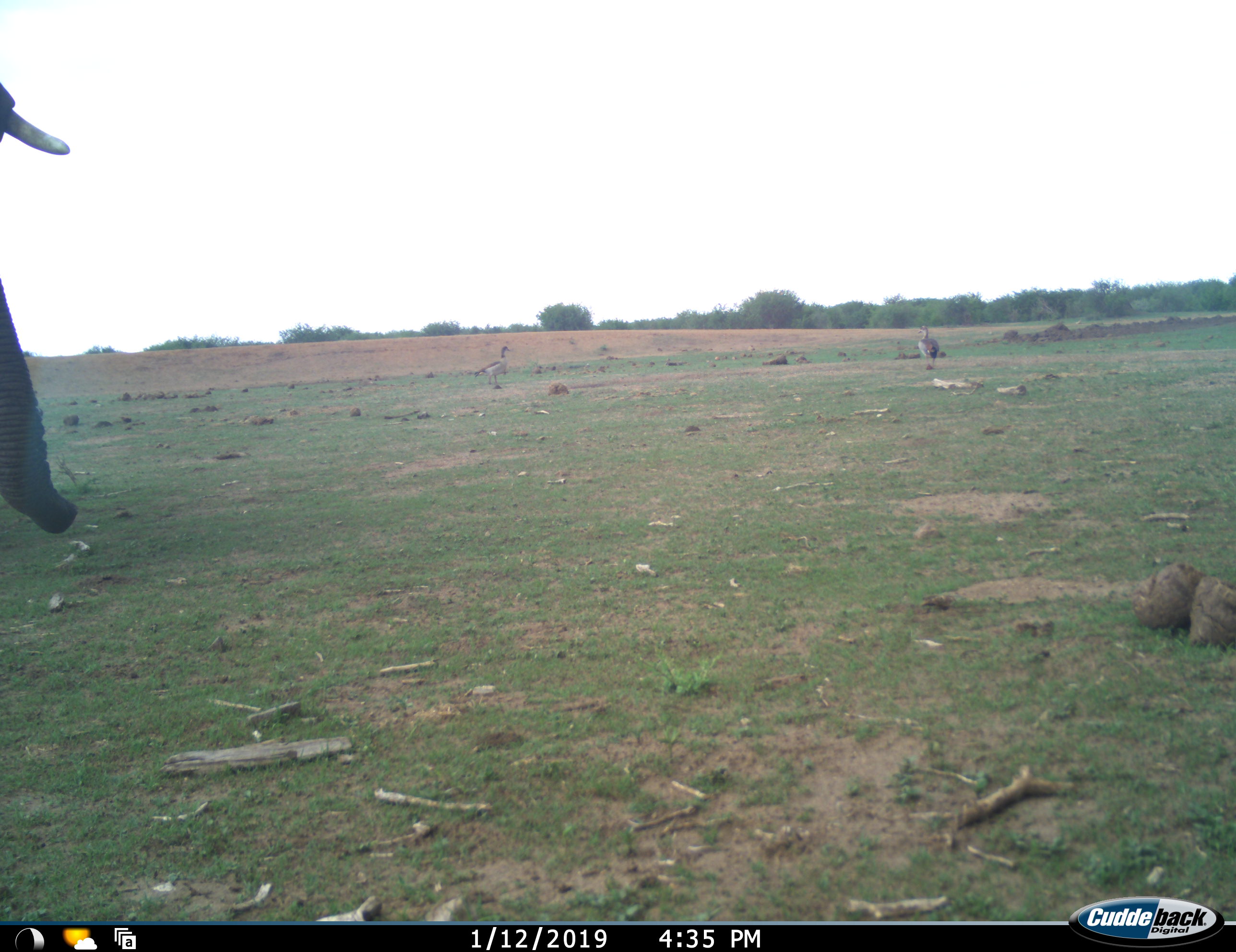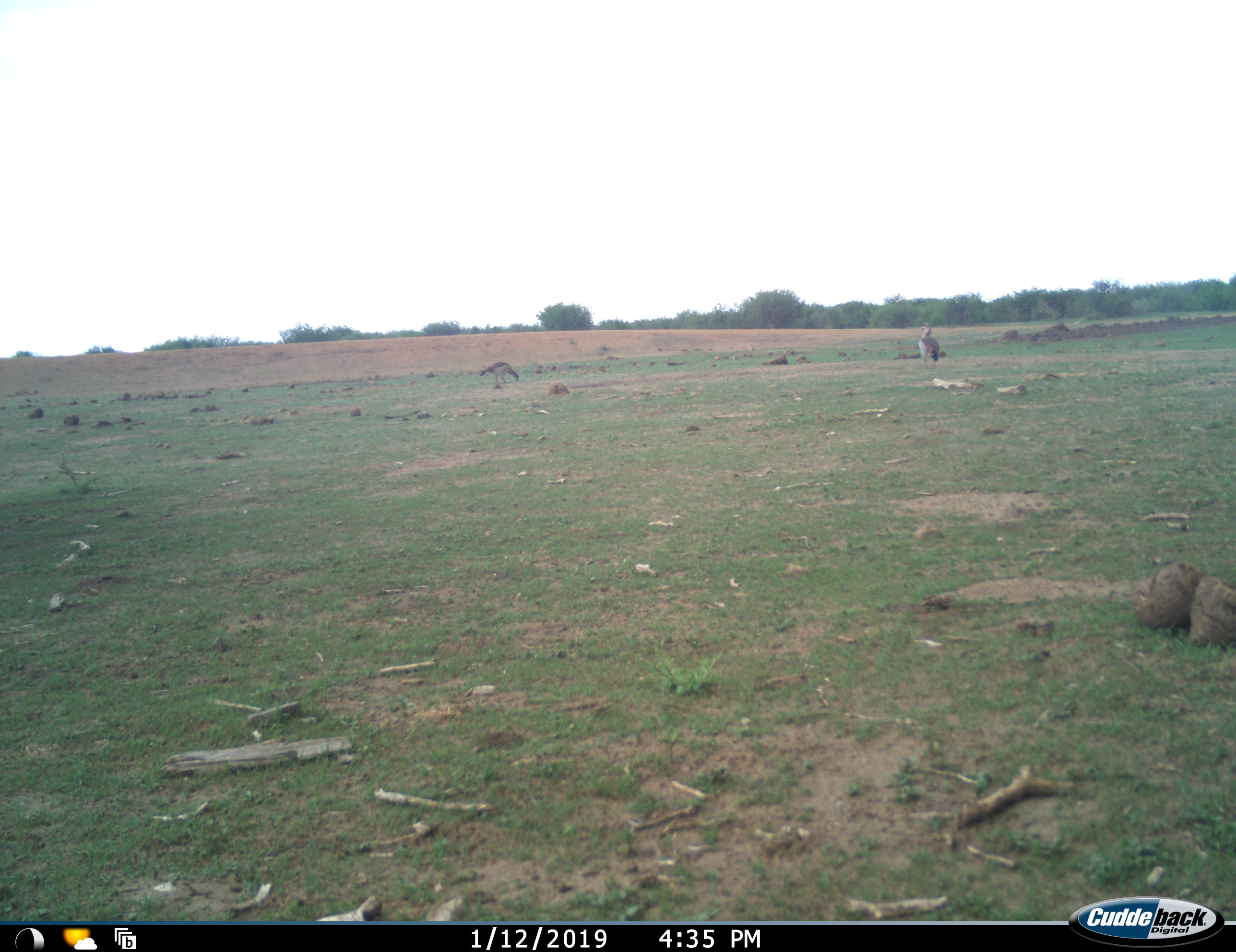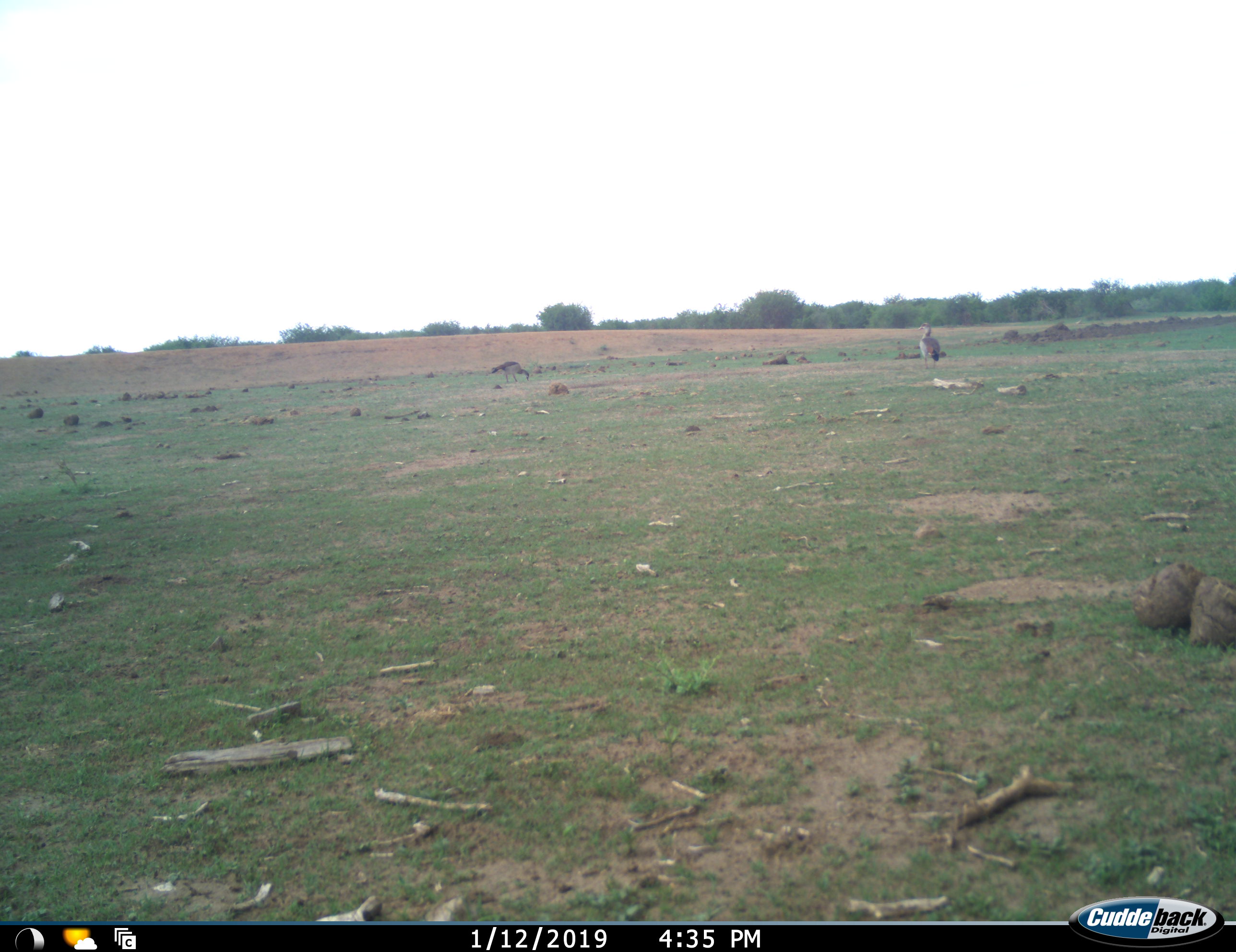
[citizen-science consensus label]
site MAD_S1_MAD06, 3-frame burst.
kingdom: Animalia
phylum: Chordata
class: Aves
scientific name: Aves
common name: bird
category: birdother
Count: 2.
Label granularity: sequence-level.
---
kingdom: Animalia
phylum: Chordata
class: Mammalia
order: Proboscidea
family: Elephantidae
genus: Loxodonta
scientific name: Loxodonta africana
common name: african bush elephant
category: elephant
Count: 1.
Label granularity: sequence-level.